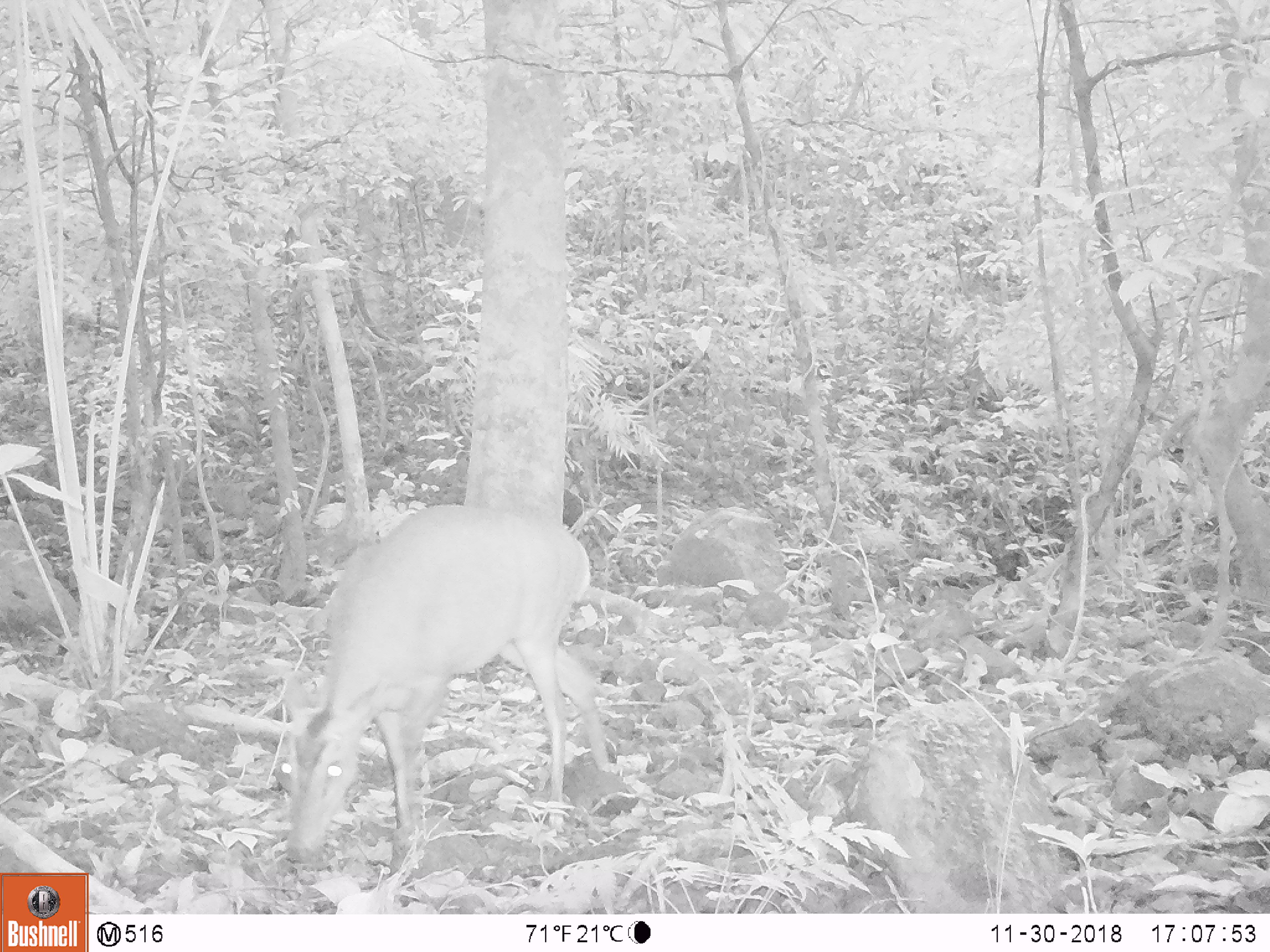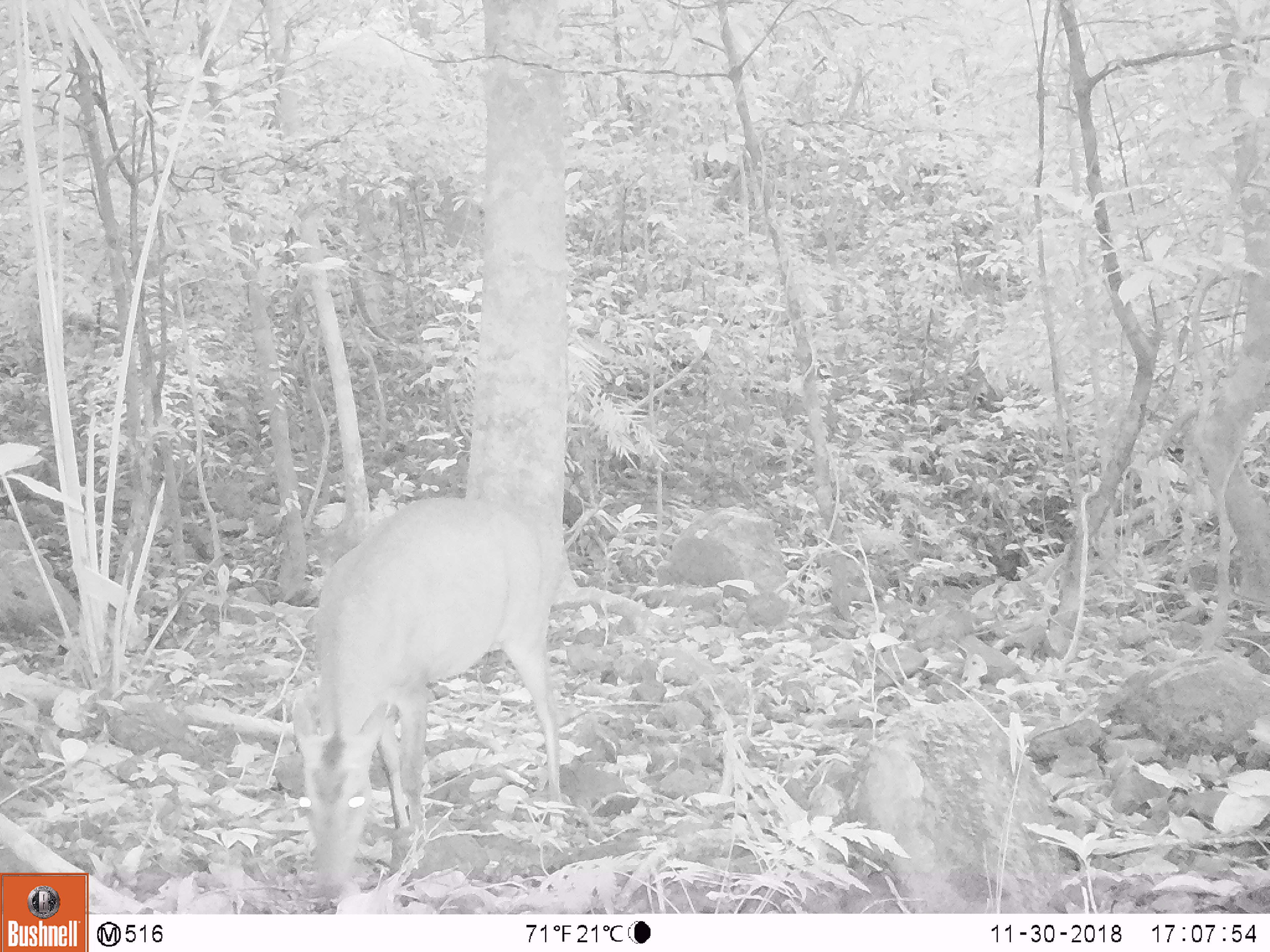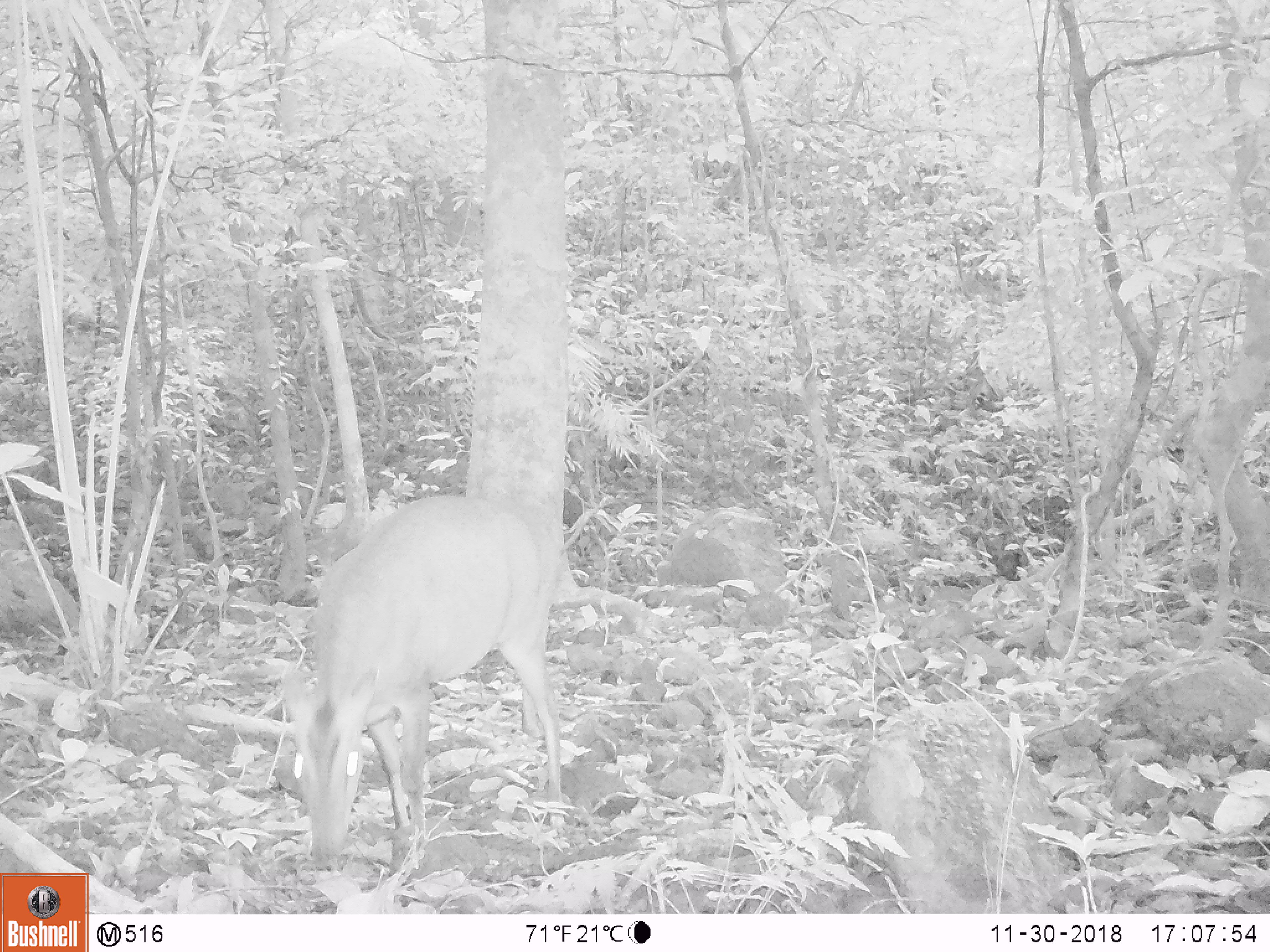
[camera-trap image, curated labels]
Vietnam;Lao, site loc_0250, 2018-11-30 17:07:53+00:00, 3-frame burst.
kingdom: Animalia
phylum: Chordata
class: Mammalia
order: Artiodactyla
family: Cervidae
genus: Muntiacus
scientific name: Muntiacus vuquangensis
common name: large-antlered muntjac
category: large antlered muntjac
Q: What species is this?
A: Large antlered muntjac (large-antlered muntjac) (Muntiacus vuquangensis).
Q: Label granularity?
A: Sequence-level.